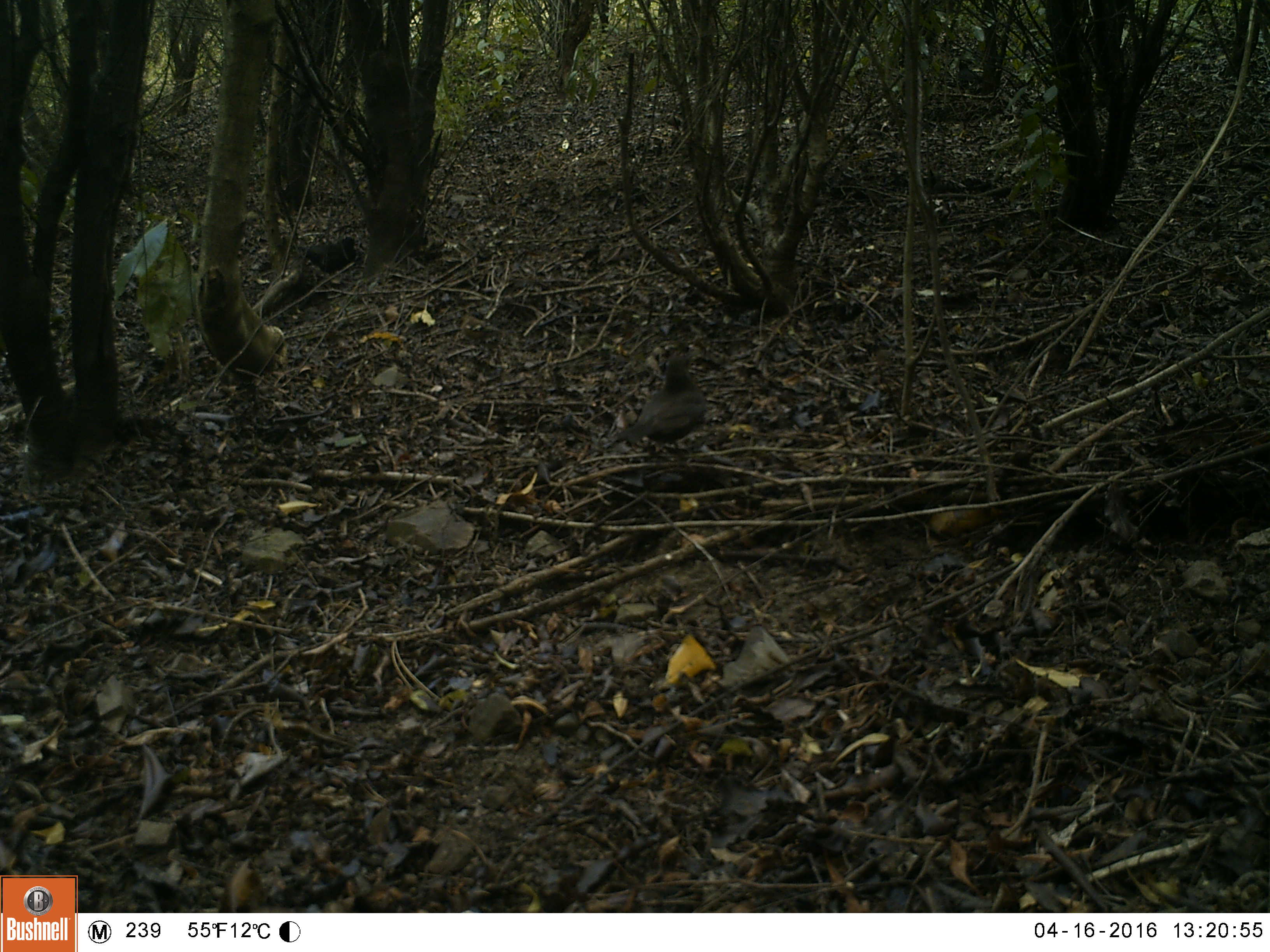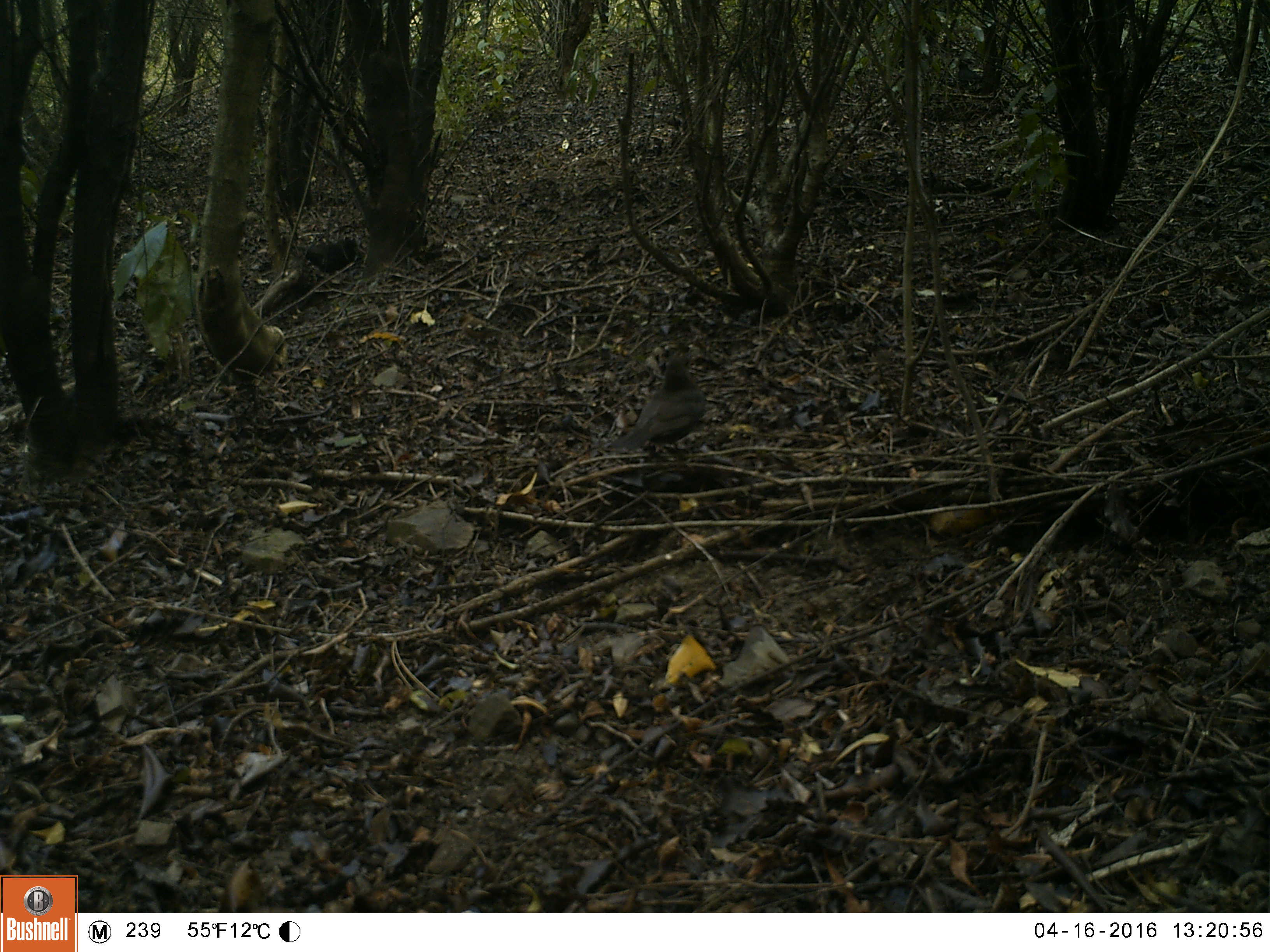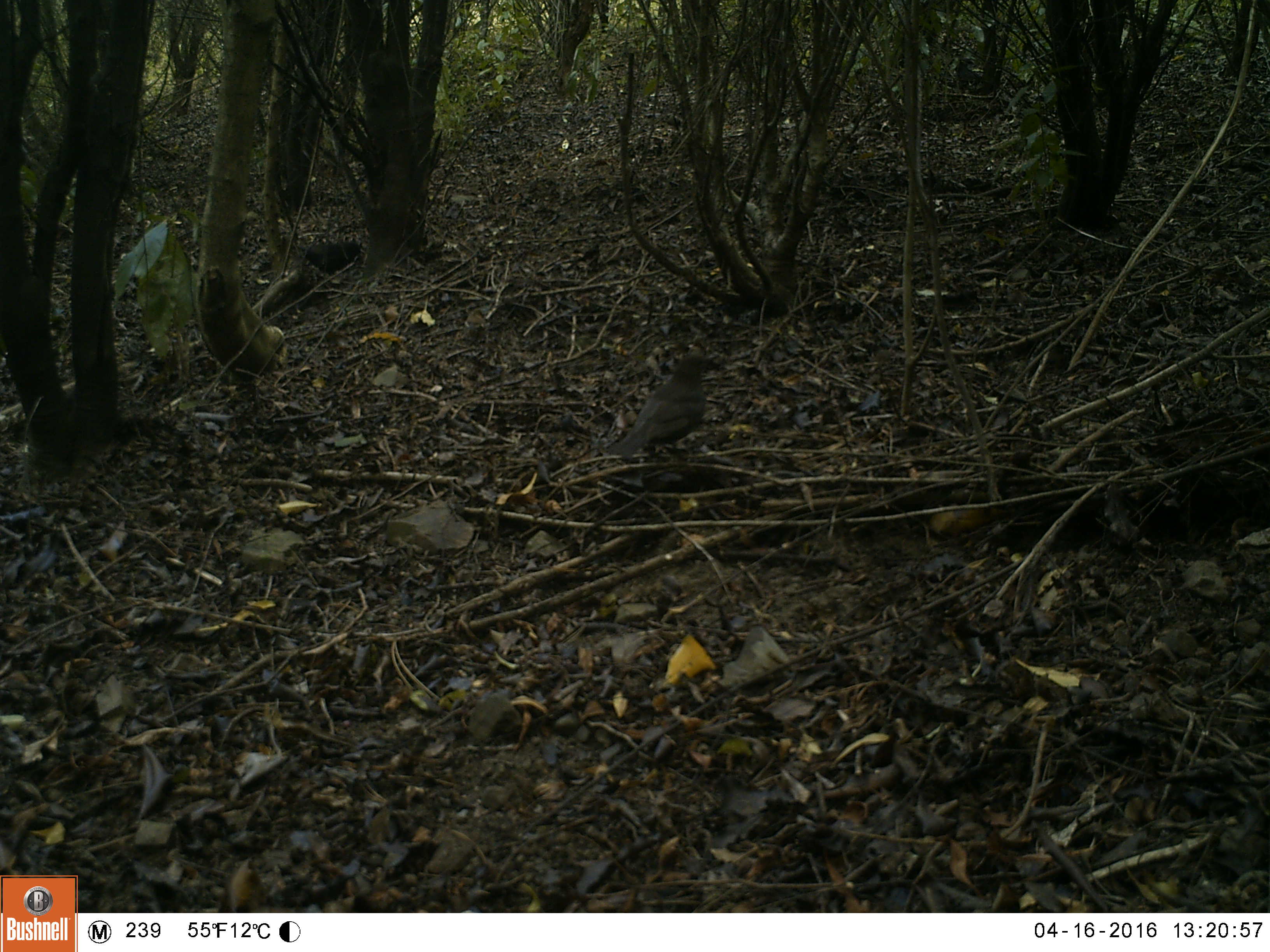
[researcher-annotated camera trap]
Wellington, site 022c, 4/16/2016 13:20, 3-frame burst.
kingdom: Animalia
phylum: Chordata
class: Aves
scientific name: Aves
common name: bird